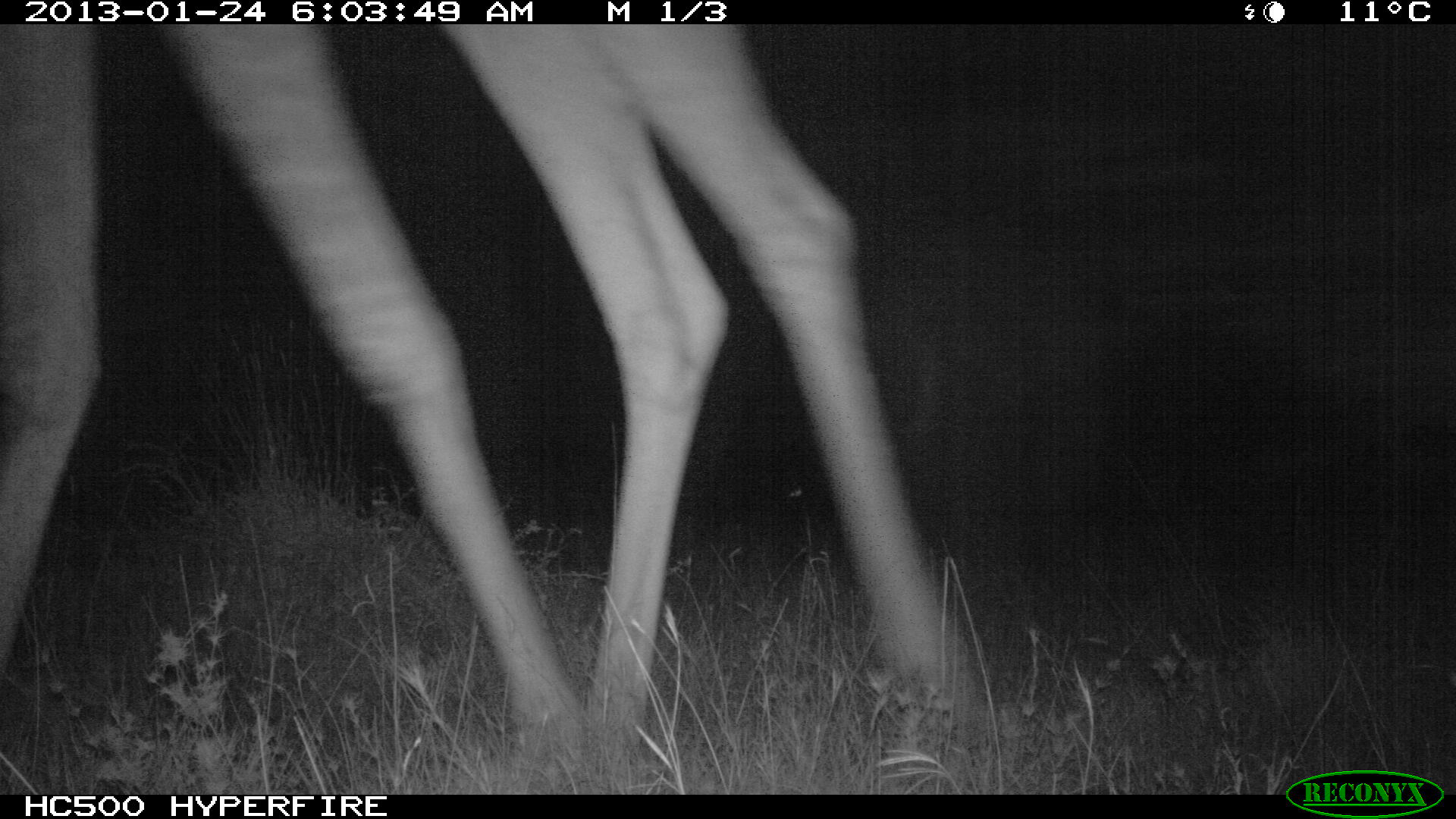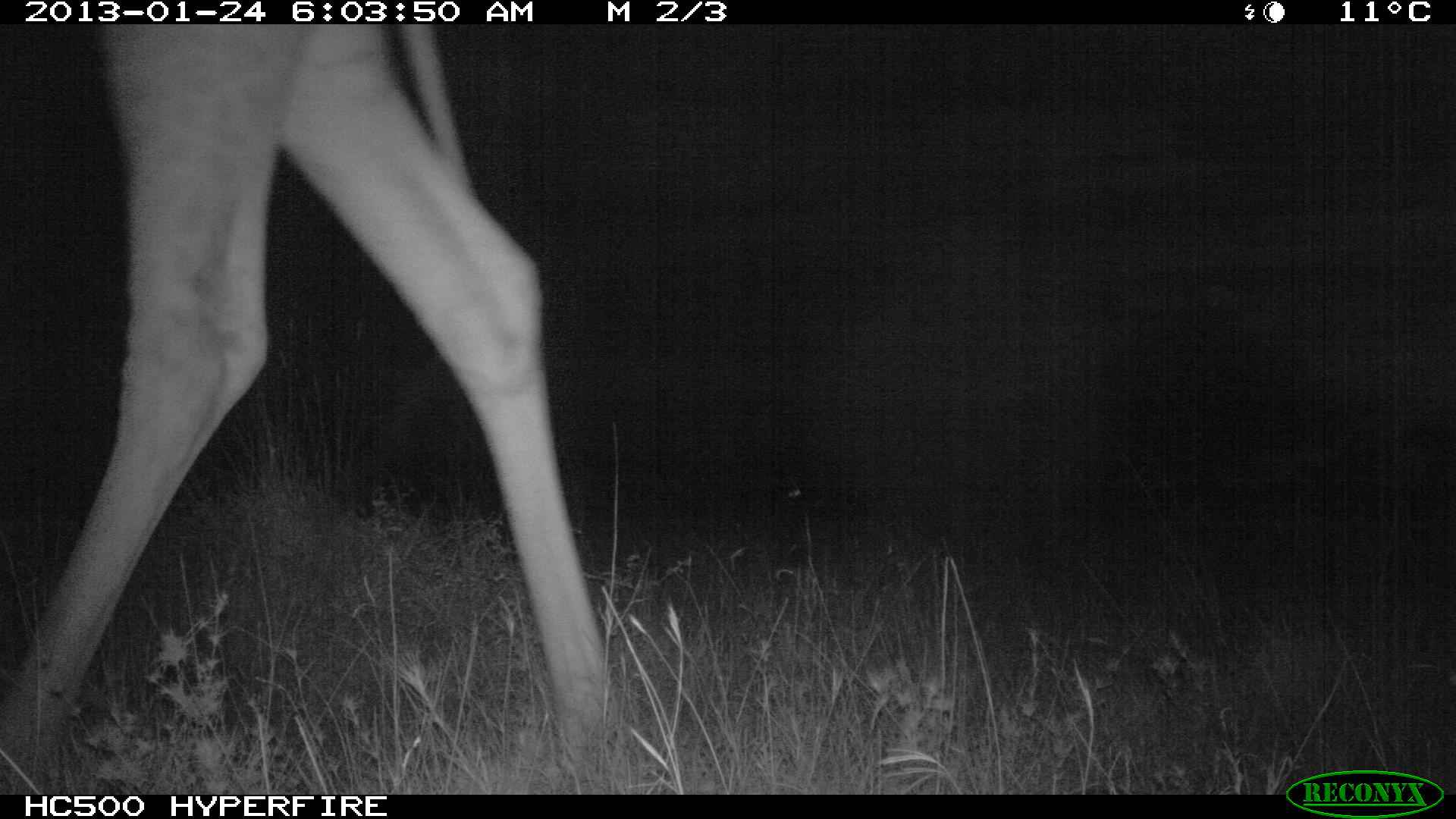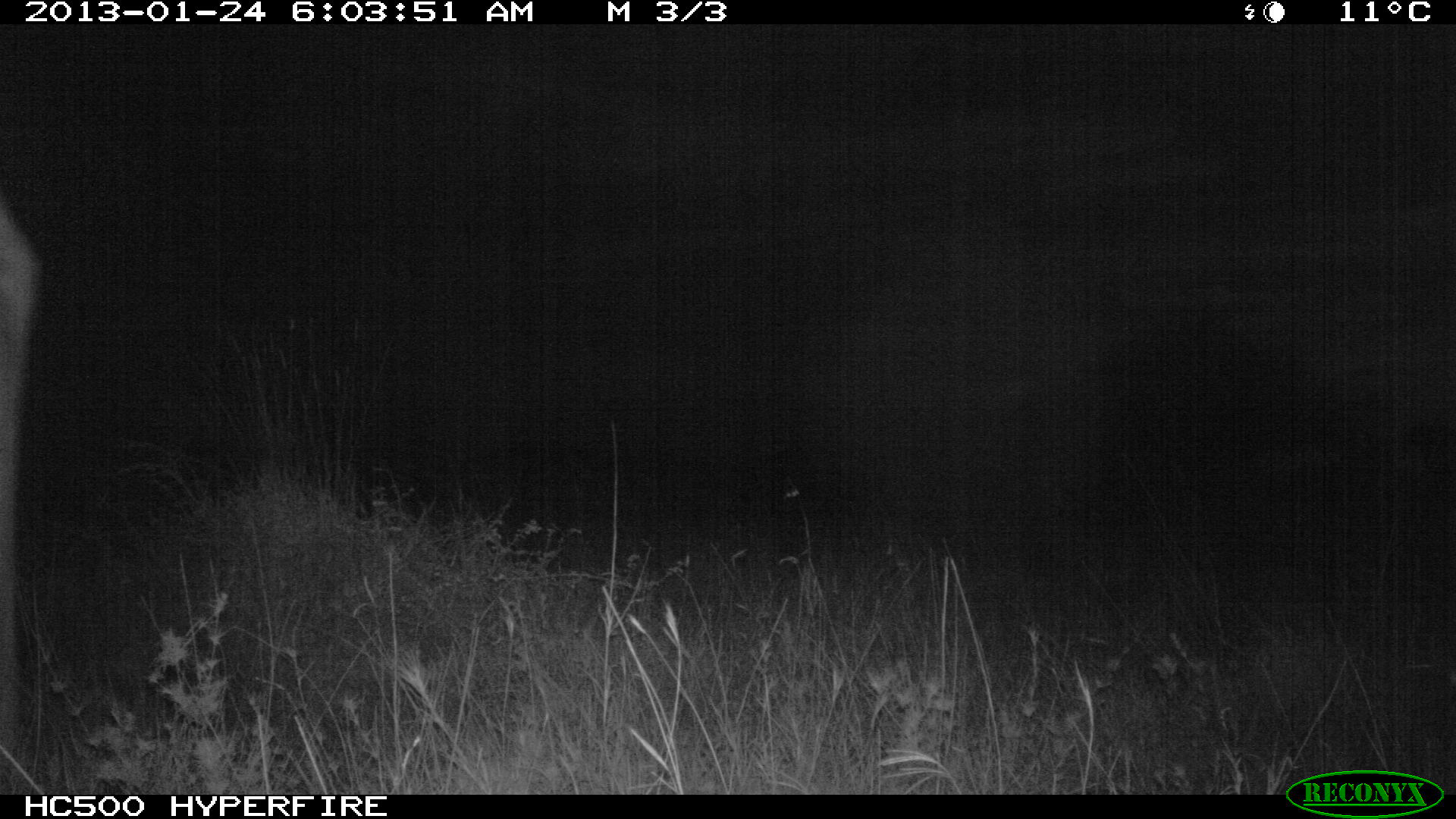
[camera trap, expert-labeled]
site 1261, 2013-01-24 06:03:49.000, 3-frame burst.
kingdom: Animalia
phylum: Chordata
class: Mammalia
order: Artiodactyla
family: Giraffidae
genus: Giraffa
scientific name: Giraffa camelopardalis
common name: giraffe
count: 1